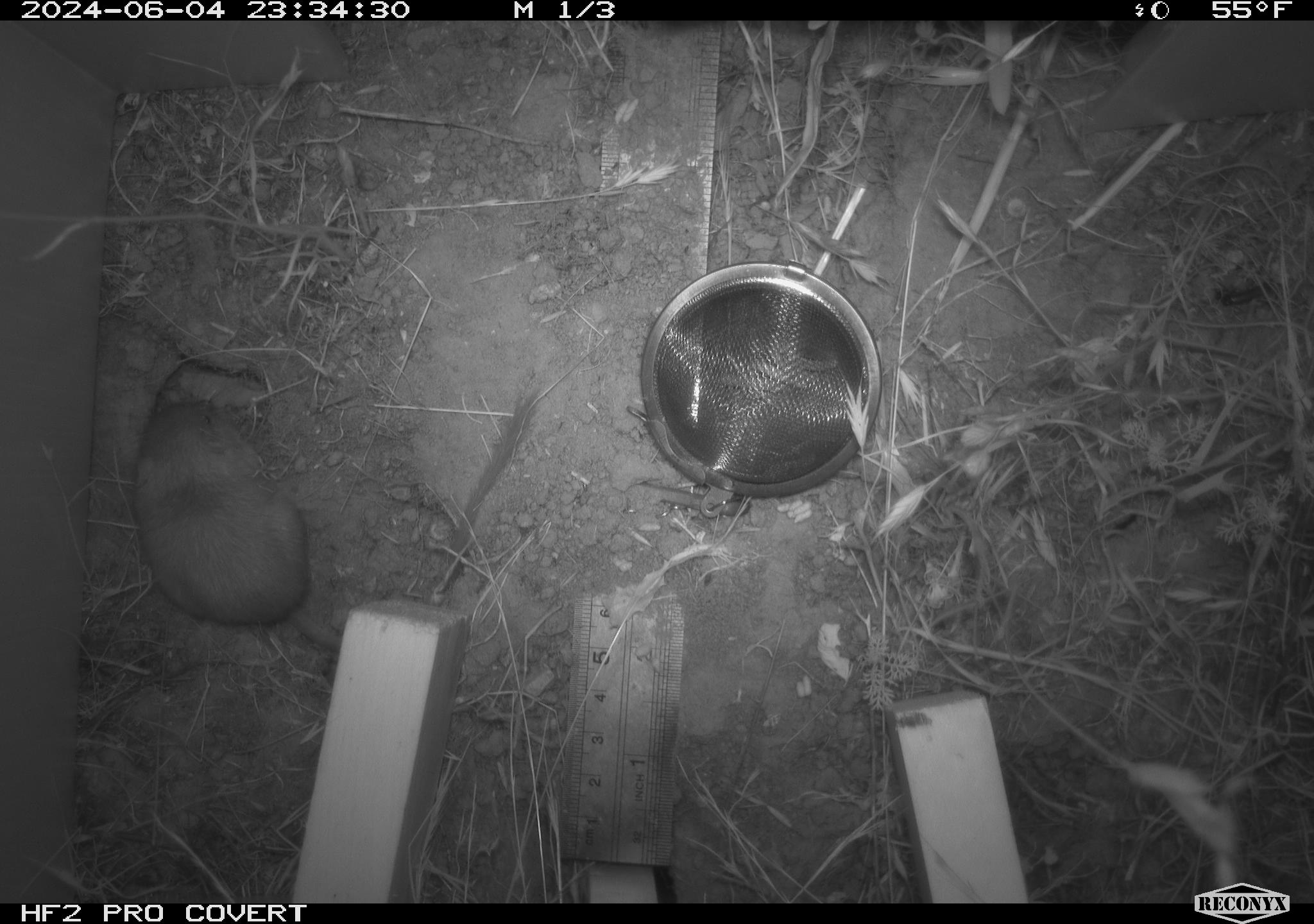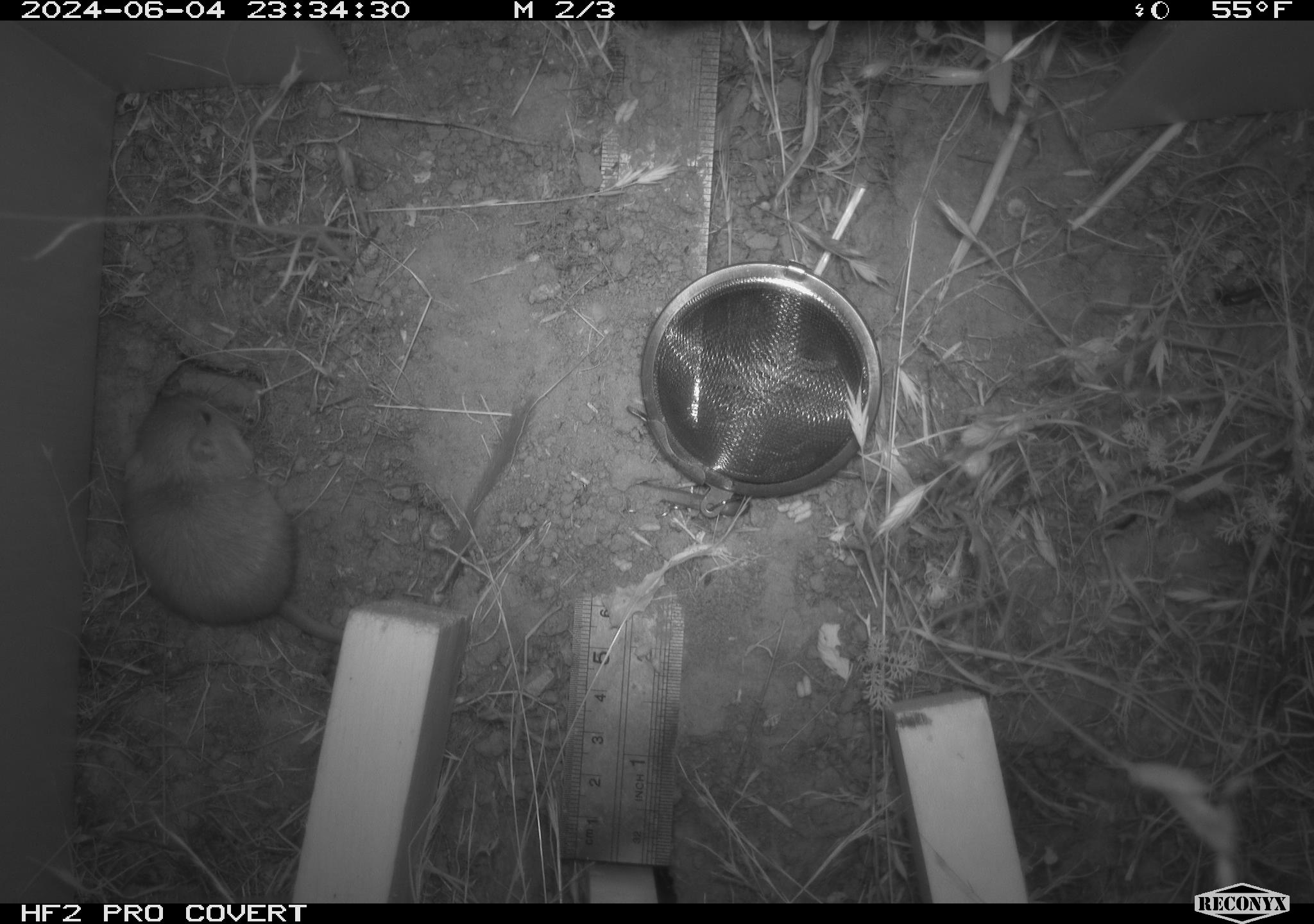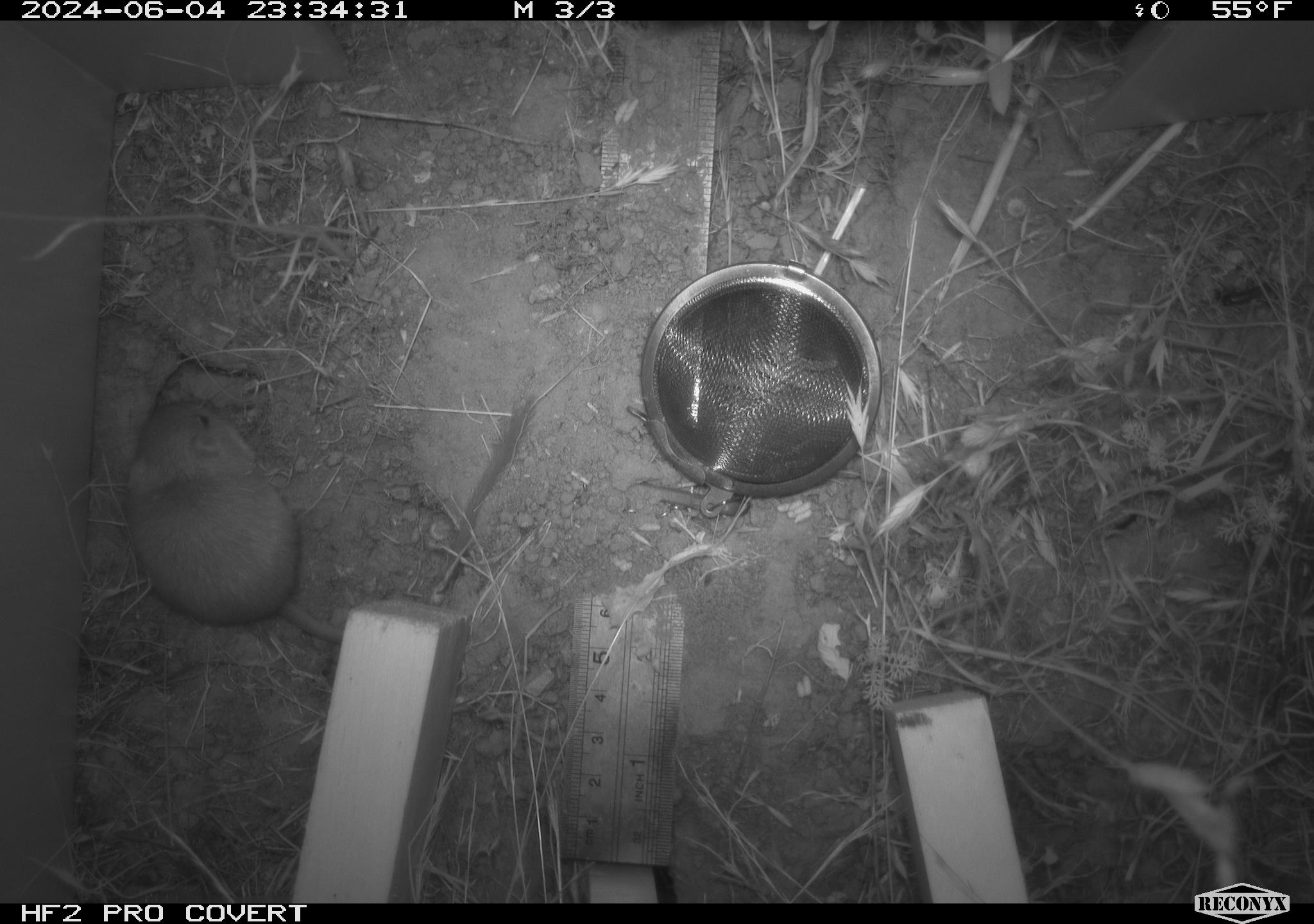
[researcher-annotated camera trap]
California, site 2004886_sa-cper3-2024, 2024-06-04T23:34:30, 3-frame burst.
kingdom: Animalia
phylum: Chordata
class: Mammalia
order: Rodentia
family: Heteromyidae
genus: Dipodomys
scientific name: Dipodomys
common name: kangaroo rats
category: dipodomys species